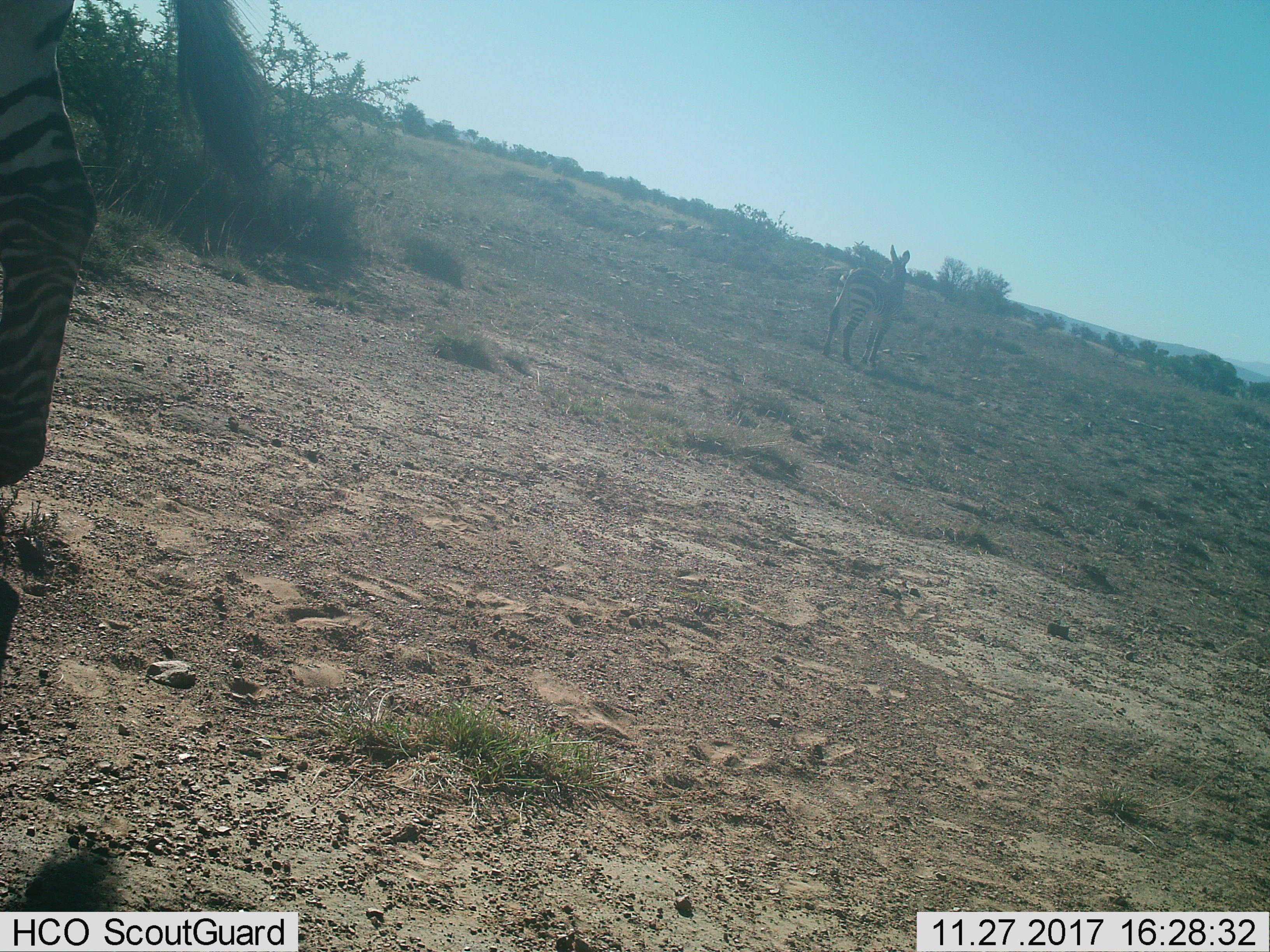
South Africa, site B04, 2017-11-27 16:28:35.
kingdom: Animalia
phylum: Chordata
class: Mammalia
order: Perissodactyla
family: Equidae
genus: Equus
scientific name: Equus zebra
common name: mountain zebra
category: zebramountain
Zebramountain (mountain zebra) (Equus zebra), count 2. Behavior (volunteer vote fractions): standing 89%, resting 0%, moving 22%, interacting 0%. Young present (vote fraction): 0%. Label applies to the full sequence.